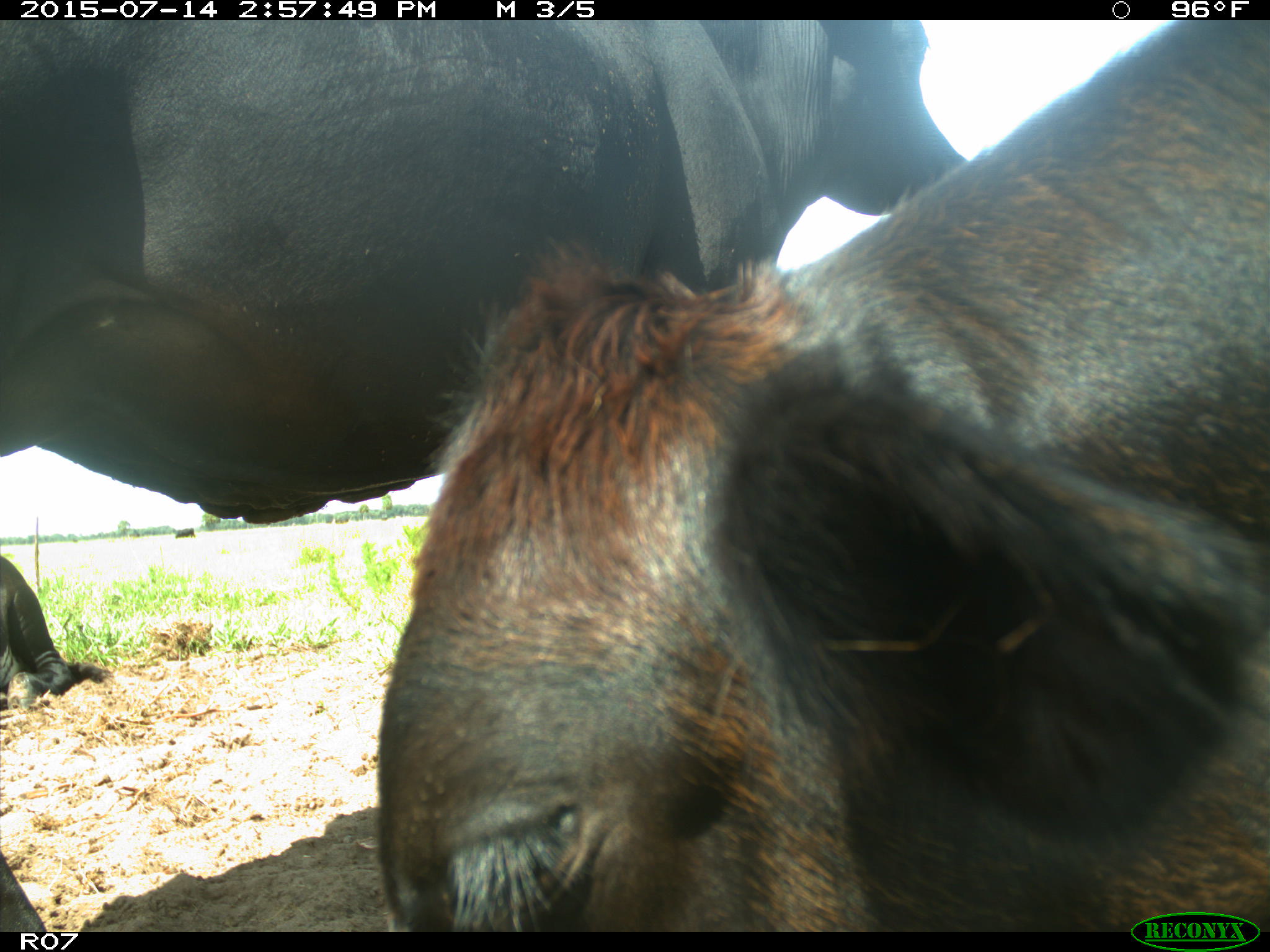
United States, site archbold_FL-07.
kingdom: Animalia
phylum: Chordata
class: Mammalia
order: Artiodactyla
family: Bovidae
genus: Bos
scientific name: Bos taurus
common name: domestic cow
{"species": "Bos taurus (domestic cow)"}